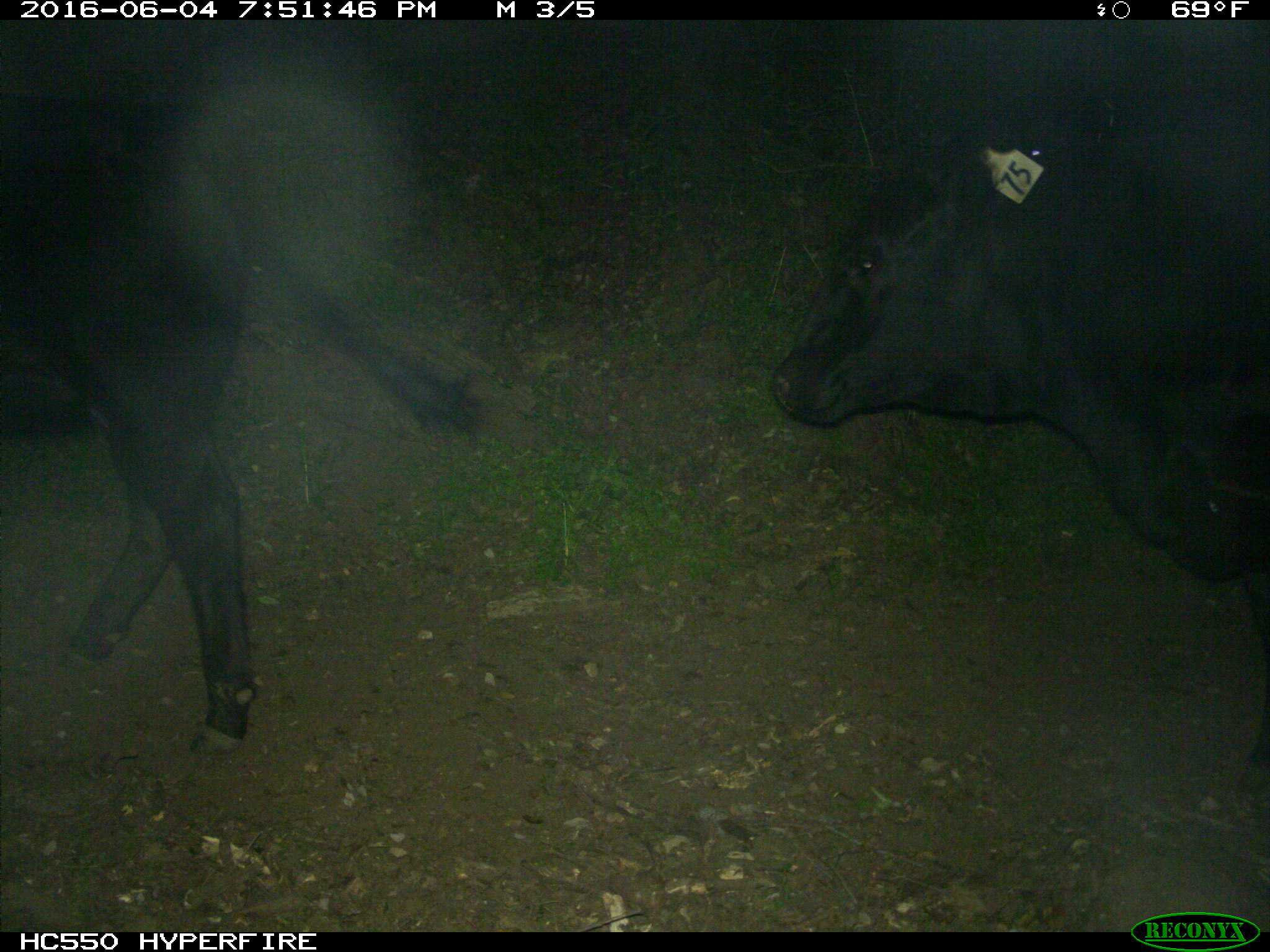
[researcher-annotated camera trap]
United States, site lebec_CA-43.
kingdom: Animalia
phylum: Chordata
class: Mammalia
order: Artiodactyla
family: Bovidae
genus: Bos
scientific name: Bos taurus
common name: domestic cow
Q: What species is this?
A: Bos taurus (domestic cow).